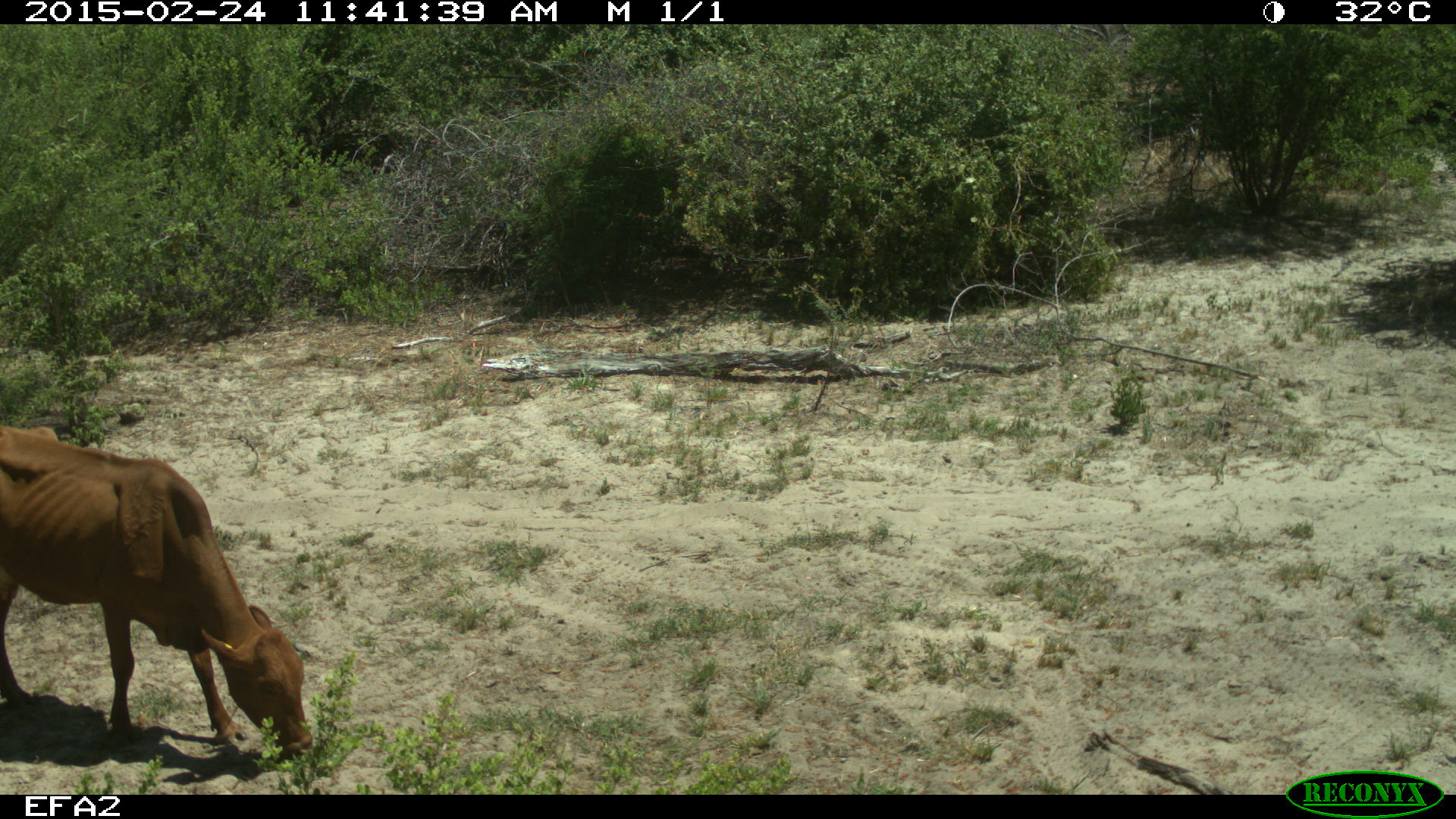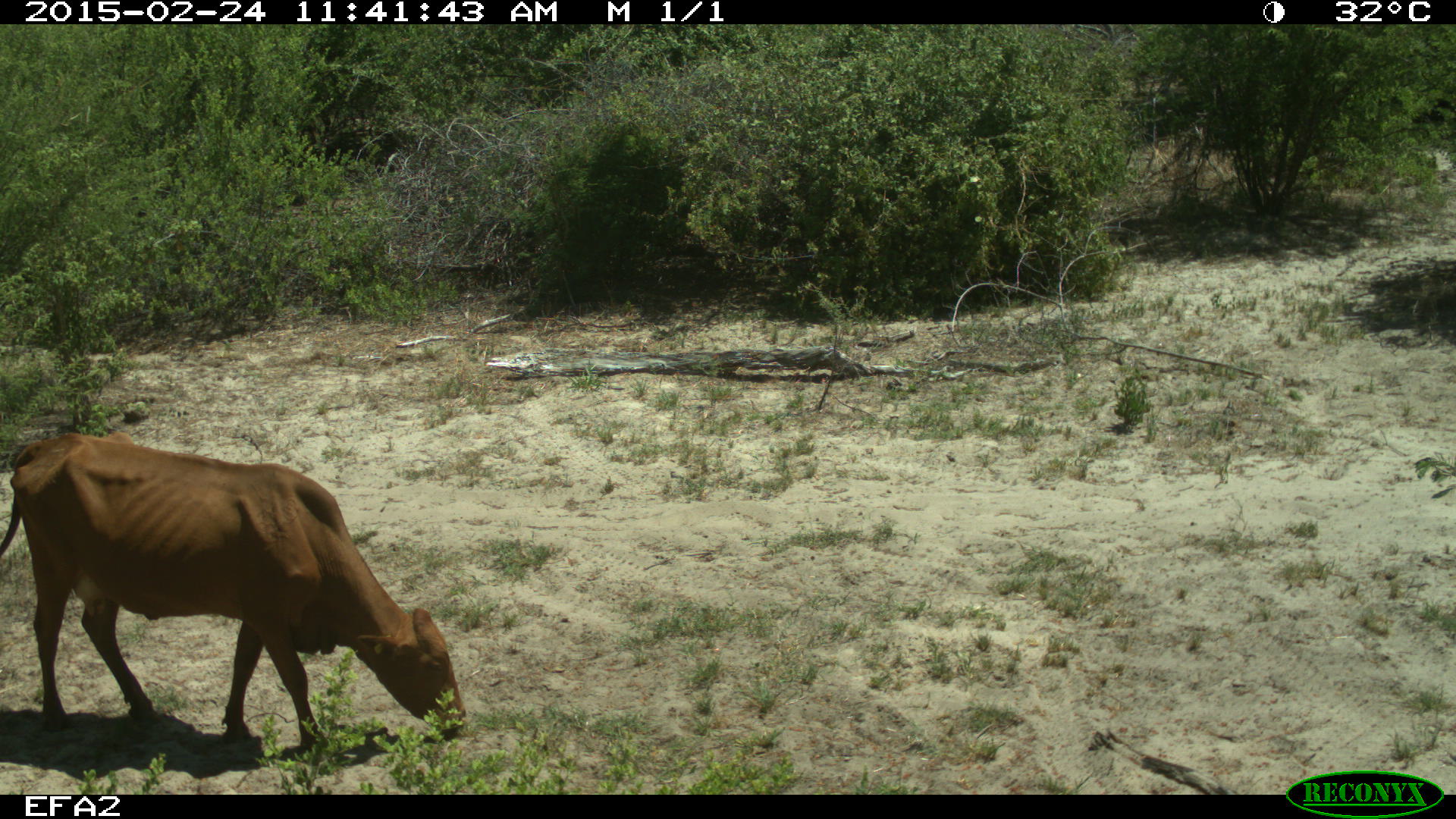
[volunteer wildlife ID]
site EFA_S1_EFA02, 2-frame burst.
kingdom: Animalia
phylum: Chordata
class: Mammalia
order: Artiodactyla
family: Bovidae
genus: Bos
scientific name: Bos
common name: cattle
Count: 1.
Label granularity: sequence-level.